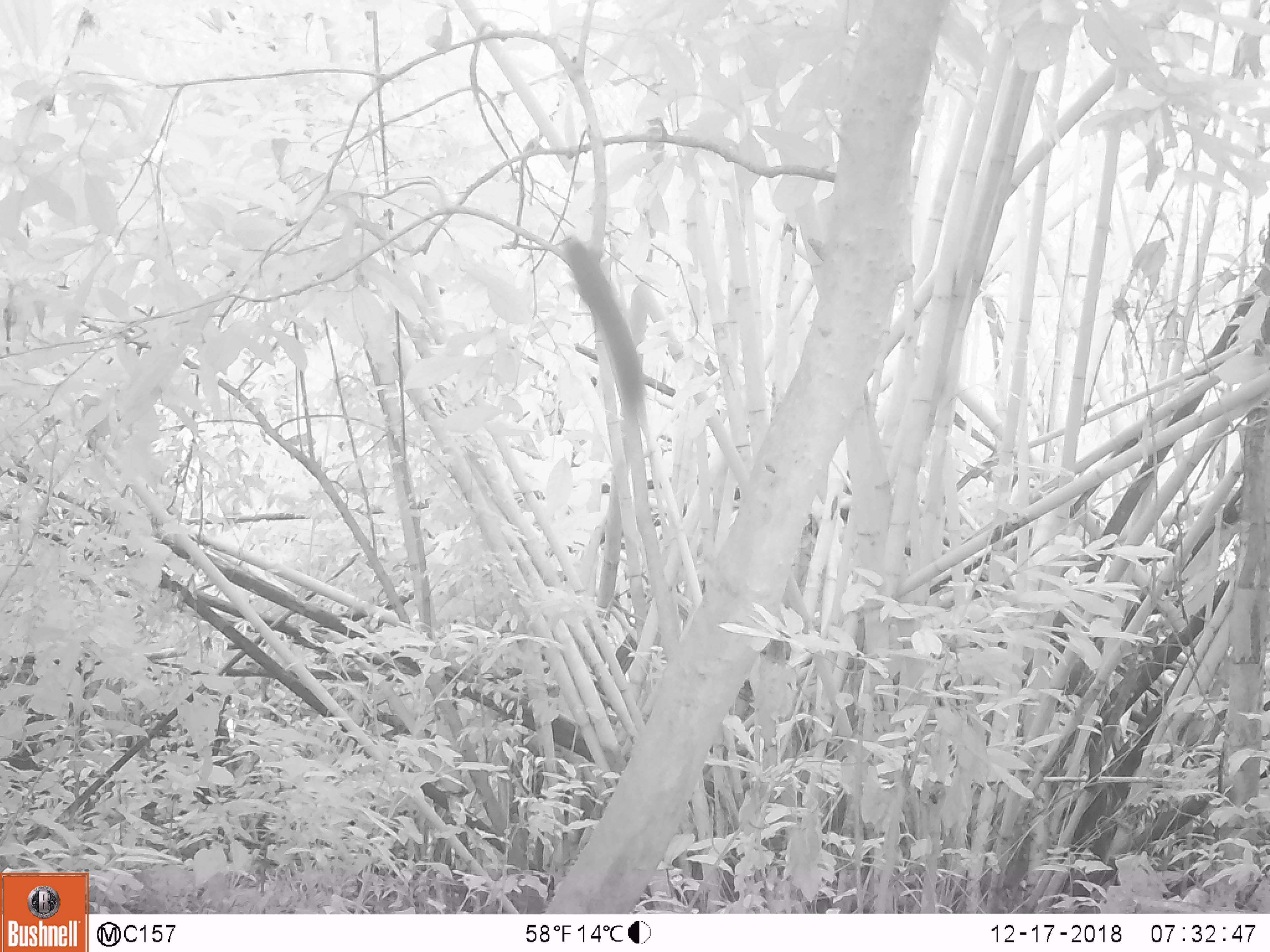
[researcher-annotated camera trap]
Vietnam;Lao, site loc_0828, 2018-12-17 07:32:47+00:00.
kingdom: Animalia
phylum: Chordata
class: Mammalia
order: Rodentia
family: Sciuridae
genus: Sciurus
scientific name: Sciurus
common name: squirrel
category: unidentified squirrel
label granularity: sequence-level